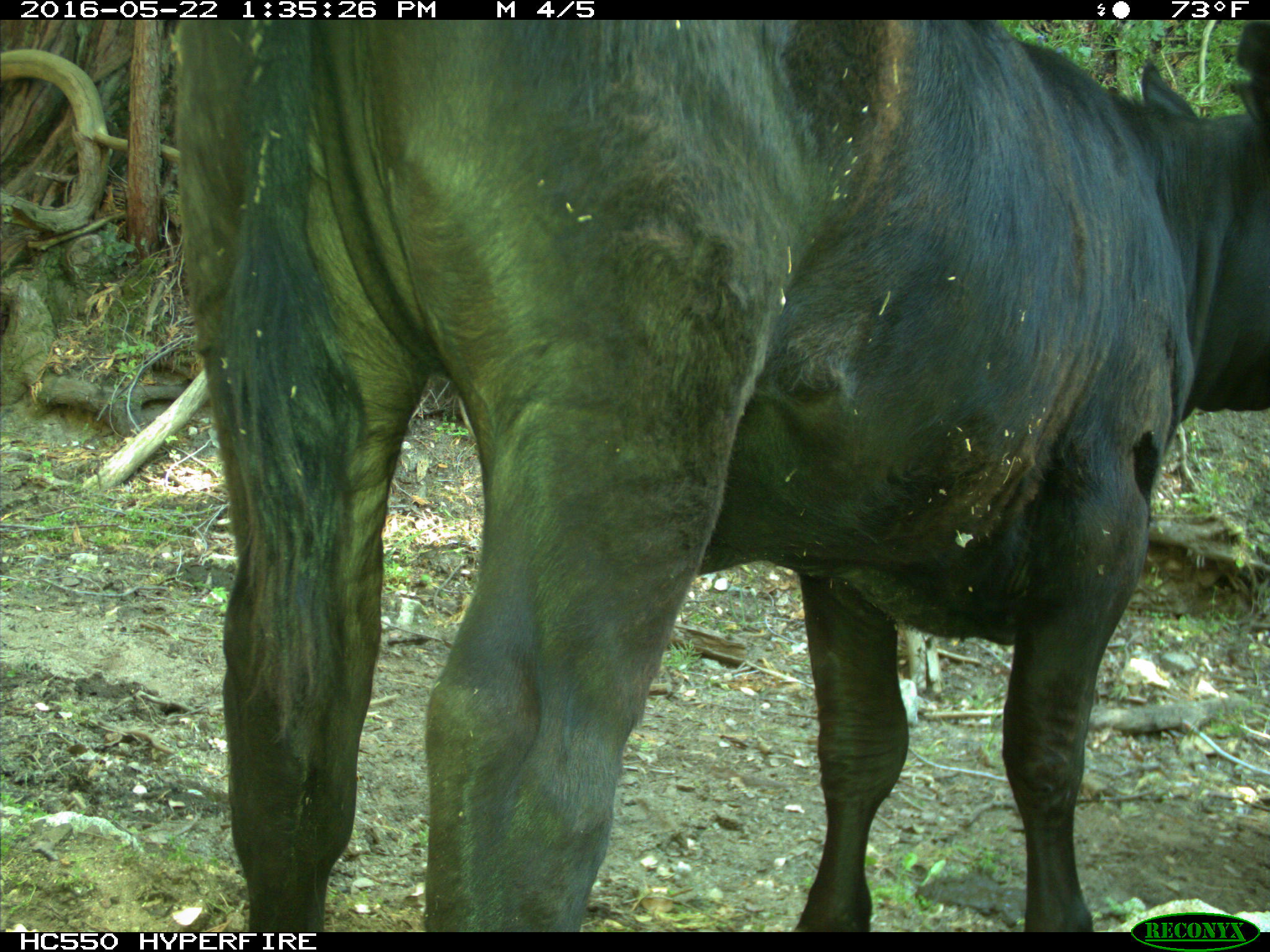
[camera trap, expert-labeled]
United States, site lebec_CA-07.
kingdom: Animalia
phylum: Chordata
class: Mammalia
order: Artiodactyla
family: Bovidae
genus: Bos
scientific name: Bos taurus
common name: domestic cow